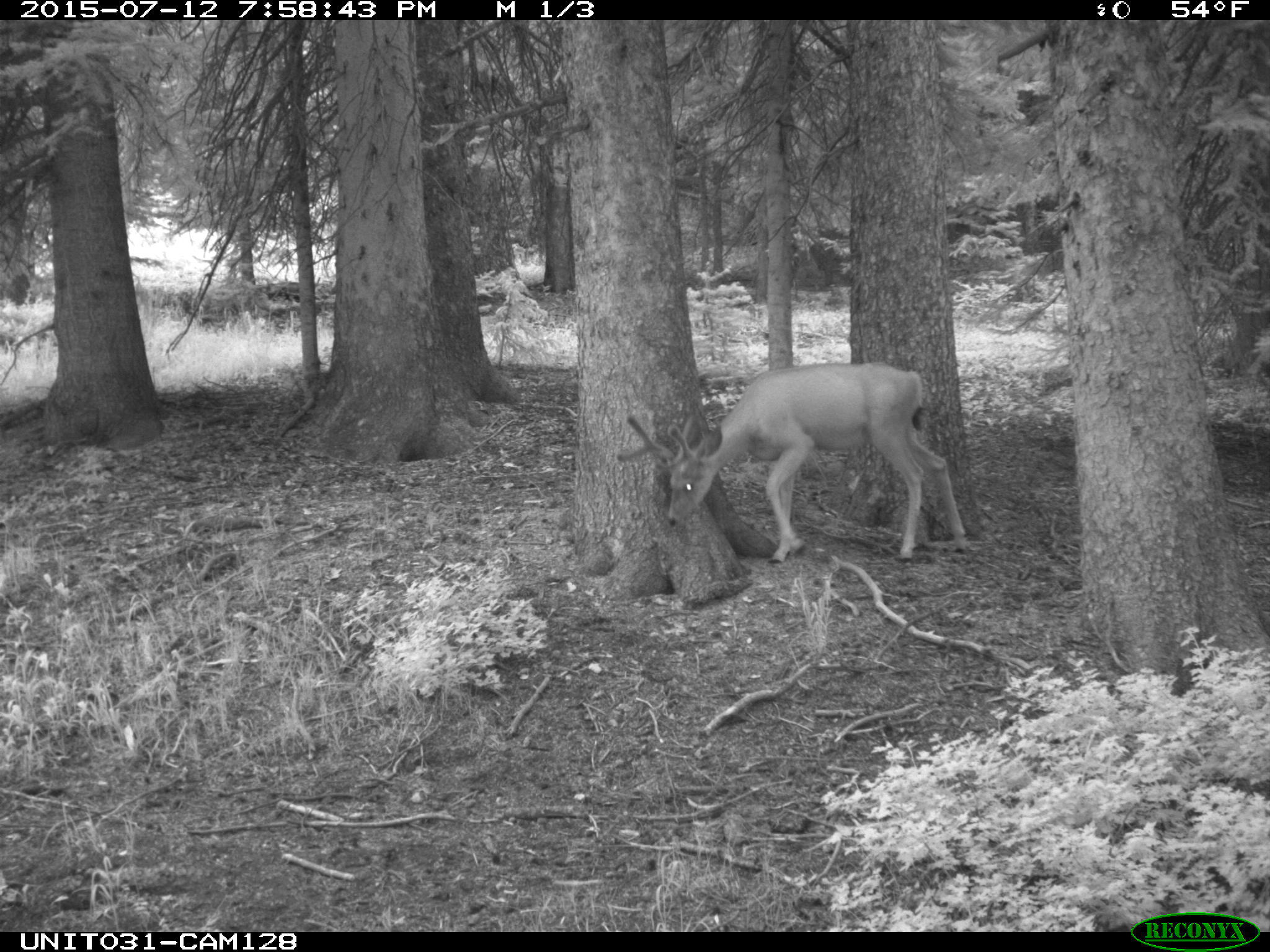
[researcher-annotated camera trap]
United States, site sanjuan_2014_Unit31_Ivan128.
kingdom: Animalia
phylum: Chordata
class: Mammalia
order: Artiodactyla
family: Cervidae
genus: Odocoileus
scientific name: Odocoileus hemionus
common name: mule deer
Odocoileus hemionus (mule deer).